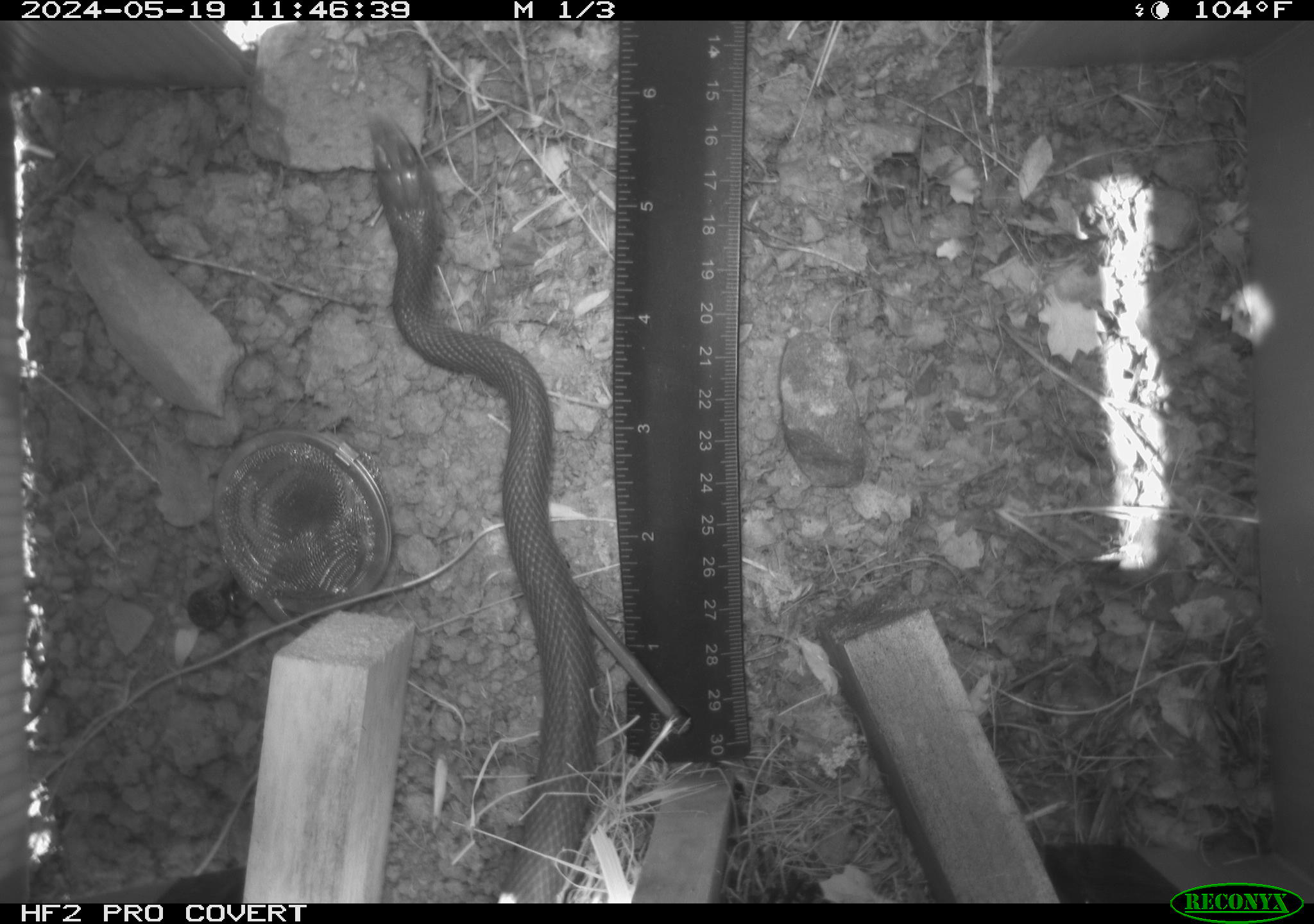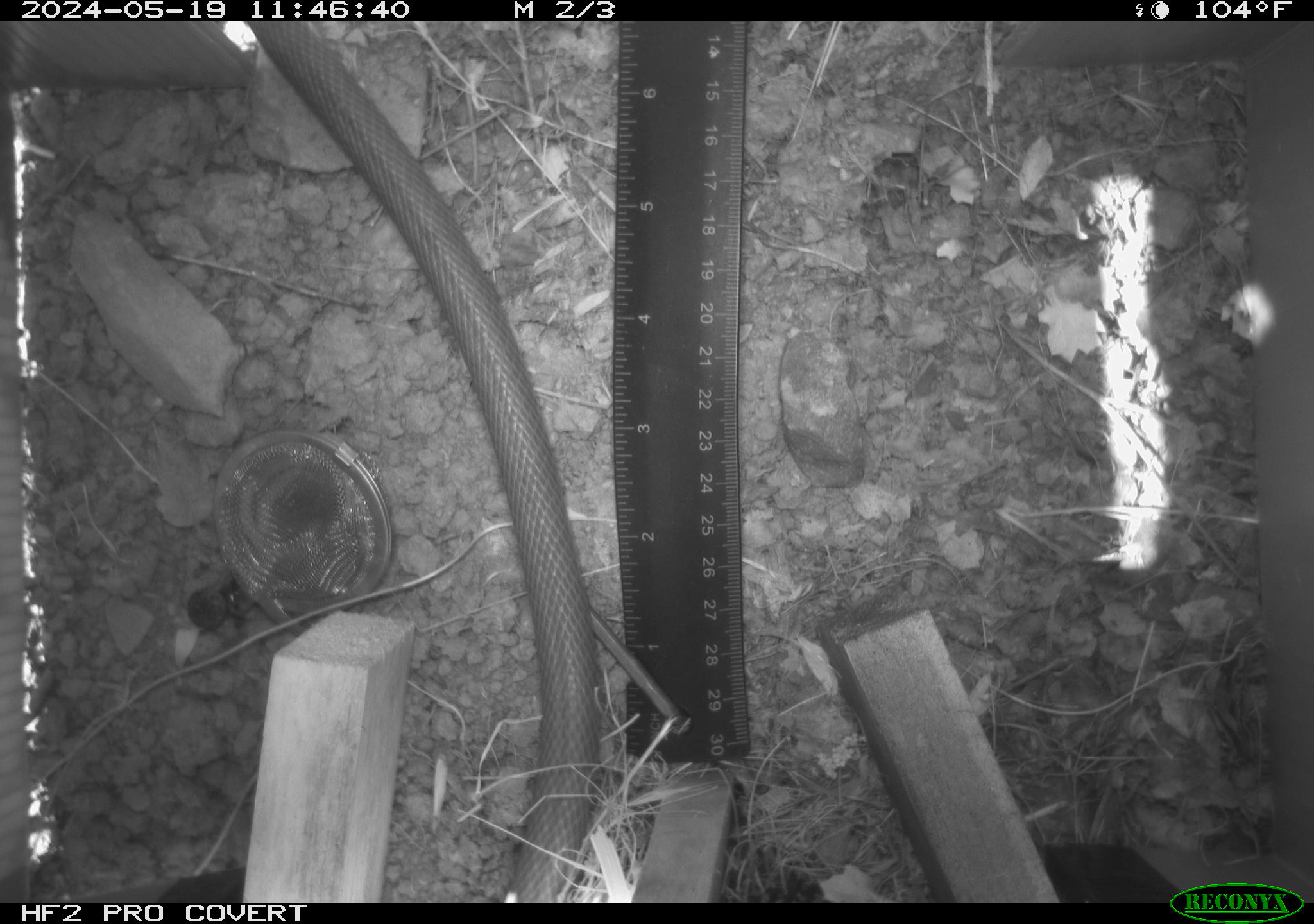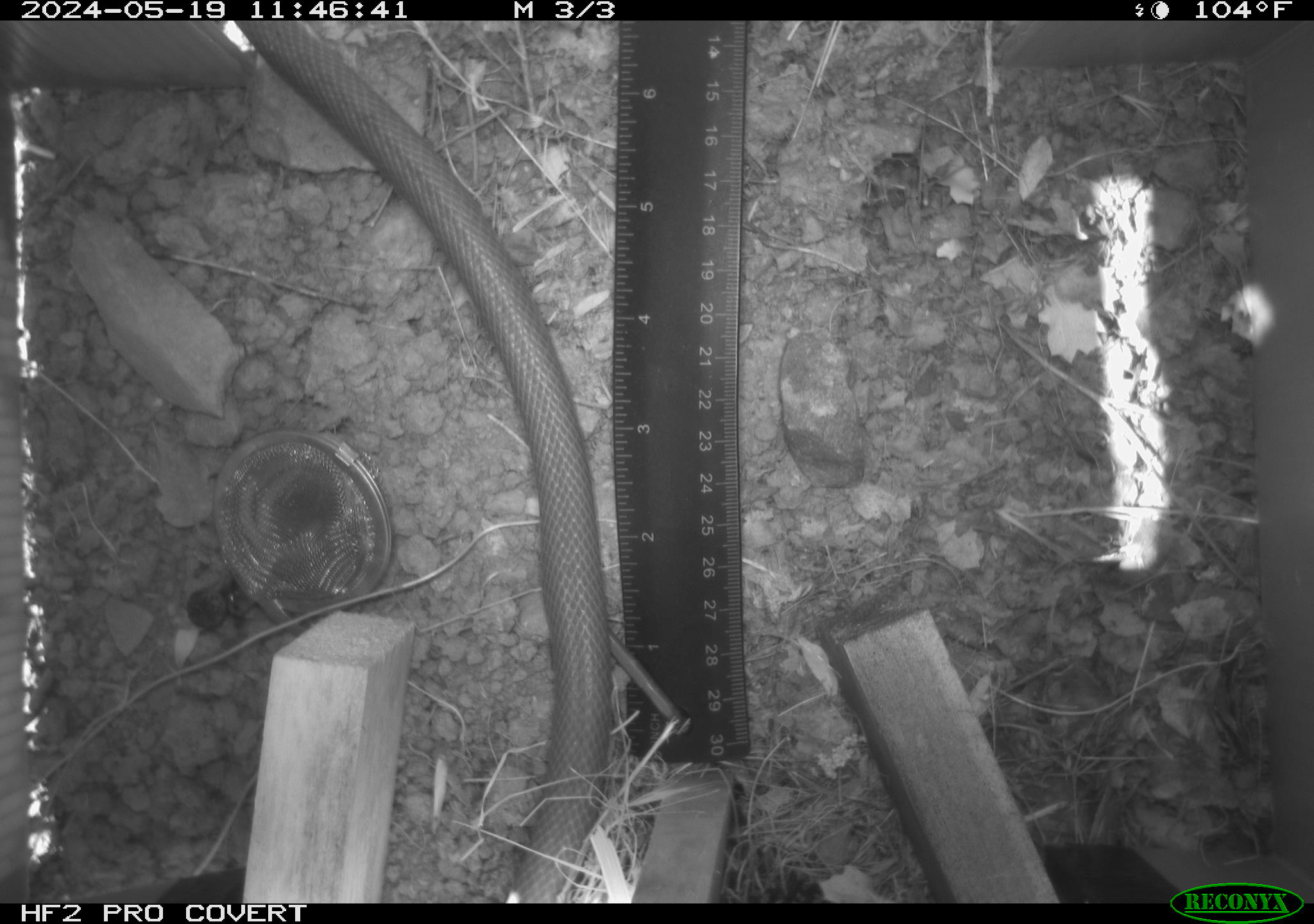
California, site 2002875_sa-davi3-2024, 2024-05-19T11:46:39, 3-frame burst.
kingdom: Animalia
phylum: Chordata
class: Reptilia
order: Squamata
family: Colubridae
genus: Coluber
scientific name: Coluber constrictor mormon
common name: western yellow-bellied racer